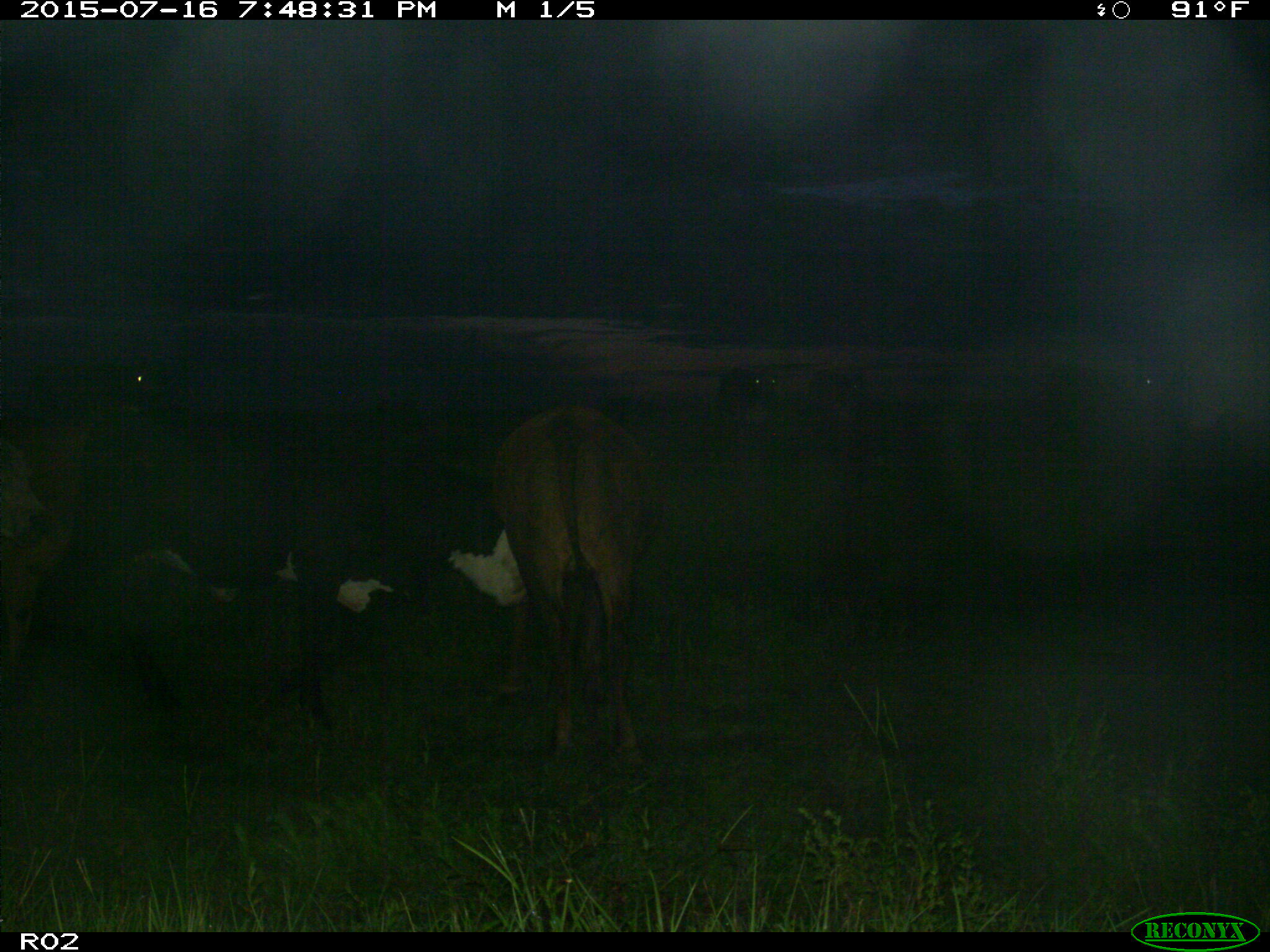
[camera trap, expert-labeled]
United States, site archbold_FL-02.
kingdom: Animalia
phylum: Chordata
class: Mammalia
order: Artiodactyla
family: Bovidae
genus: Bos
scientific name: Bos taurus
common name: domestic cow